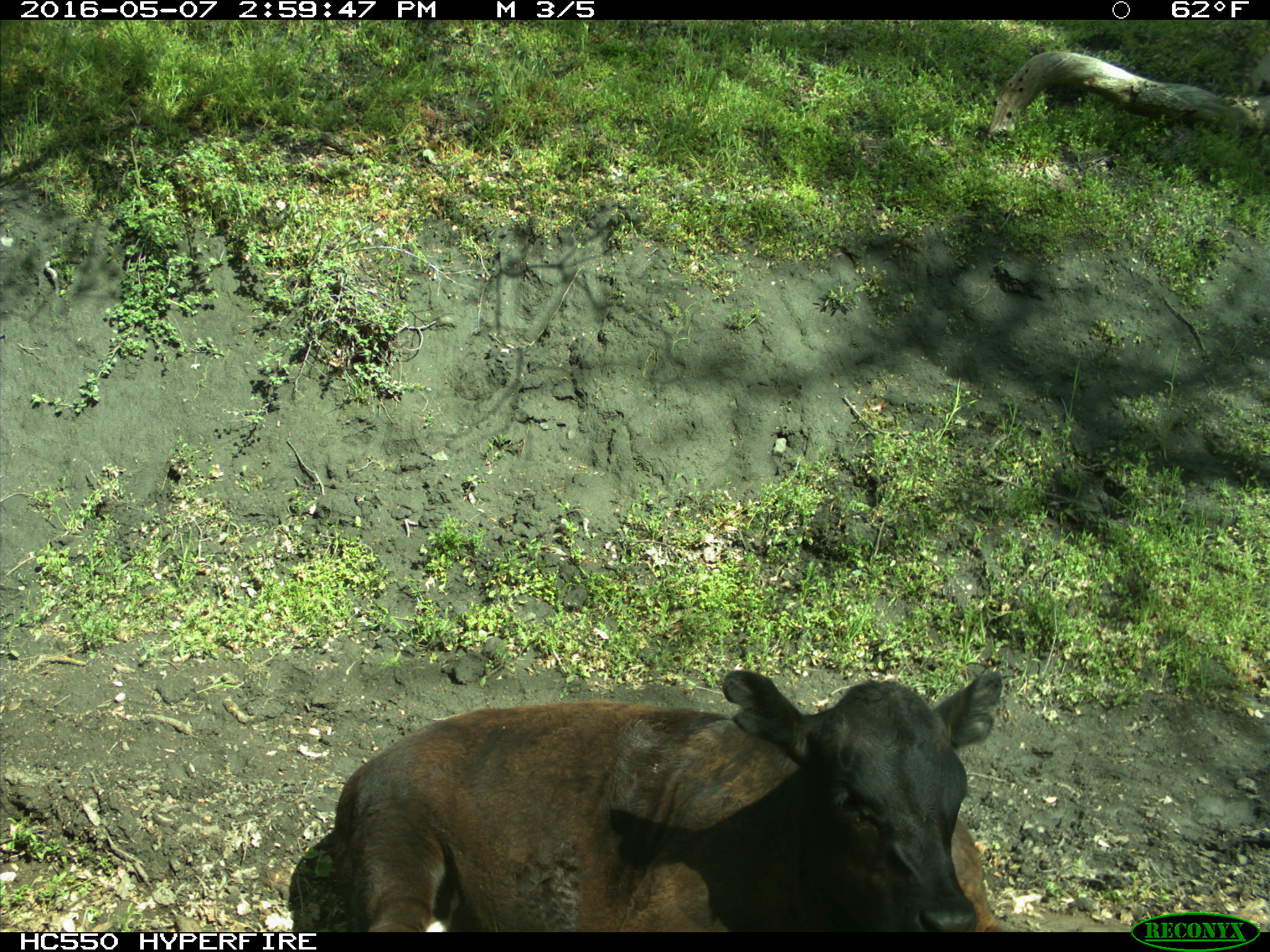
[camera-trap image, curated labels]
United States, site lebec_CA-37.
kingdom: Animalia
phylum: Chordata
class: Mammalia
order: Artiodactyla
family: Bovidae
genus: Bos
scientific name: Bos taurus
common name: domestic cow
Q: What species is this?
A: Bos taurus (domestic cow).